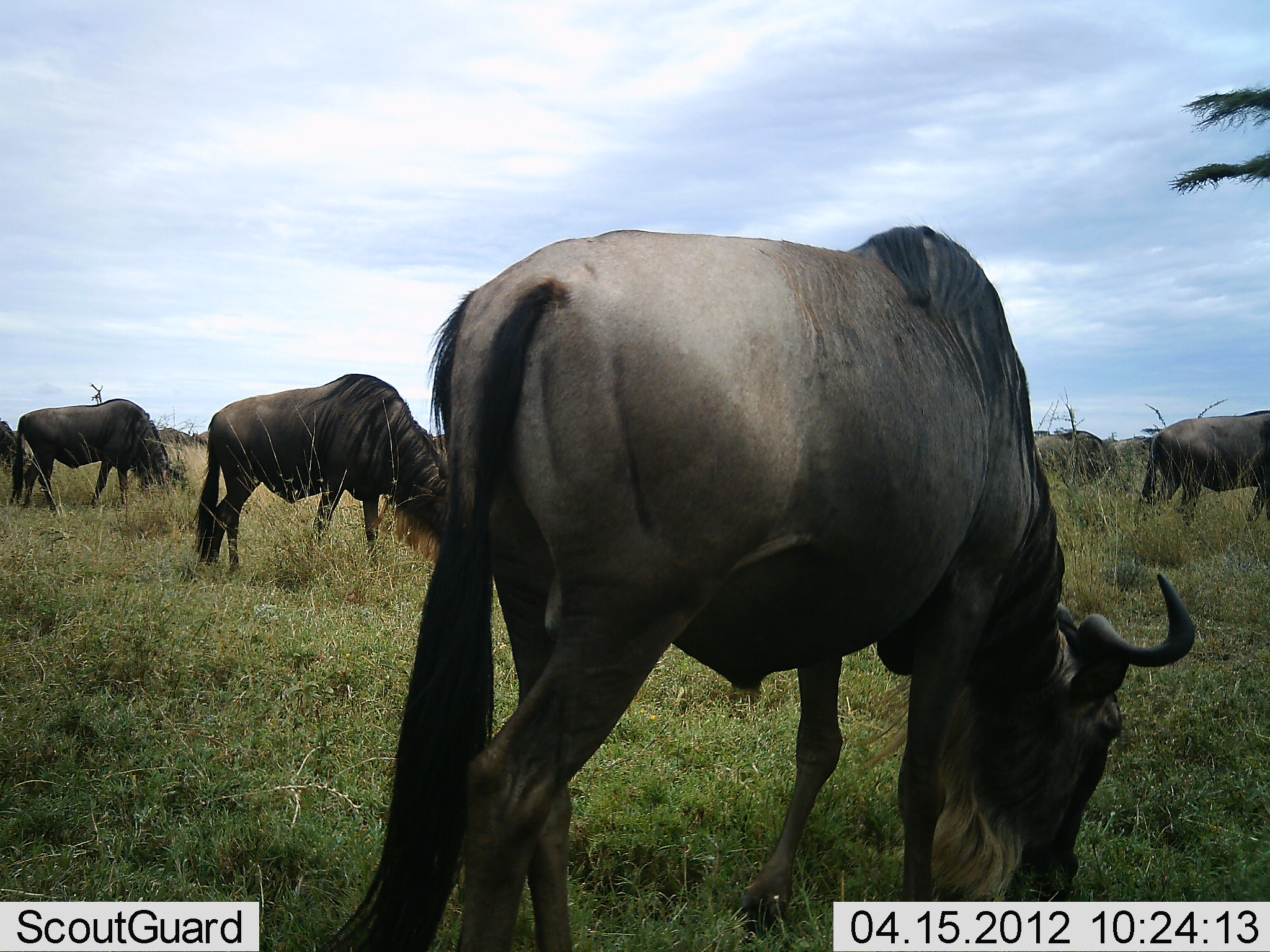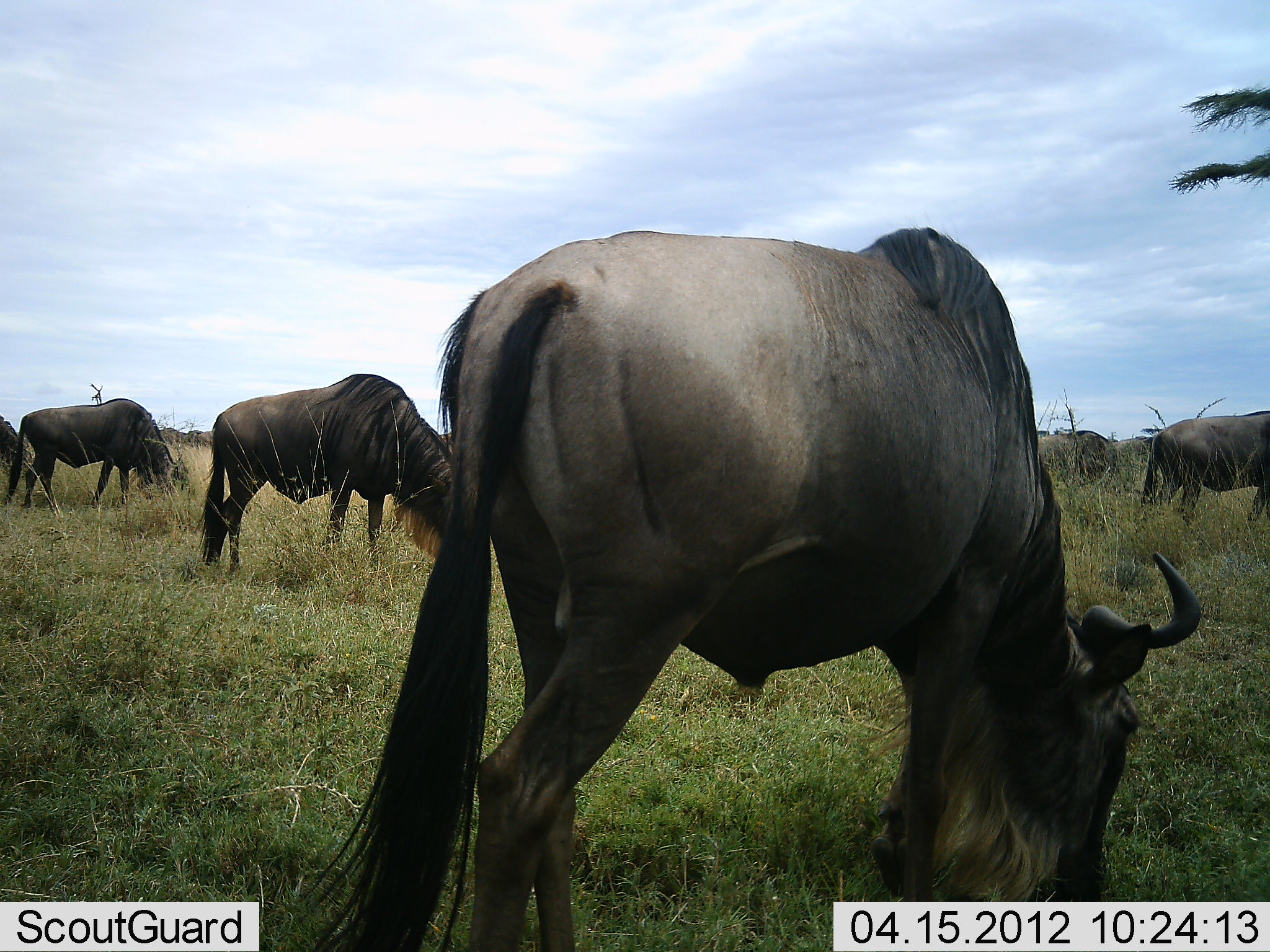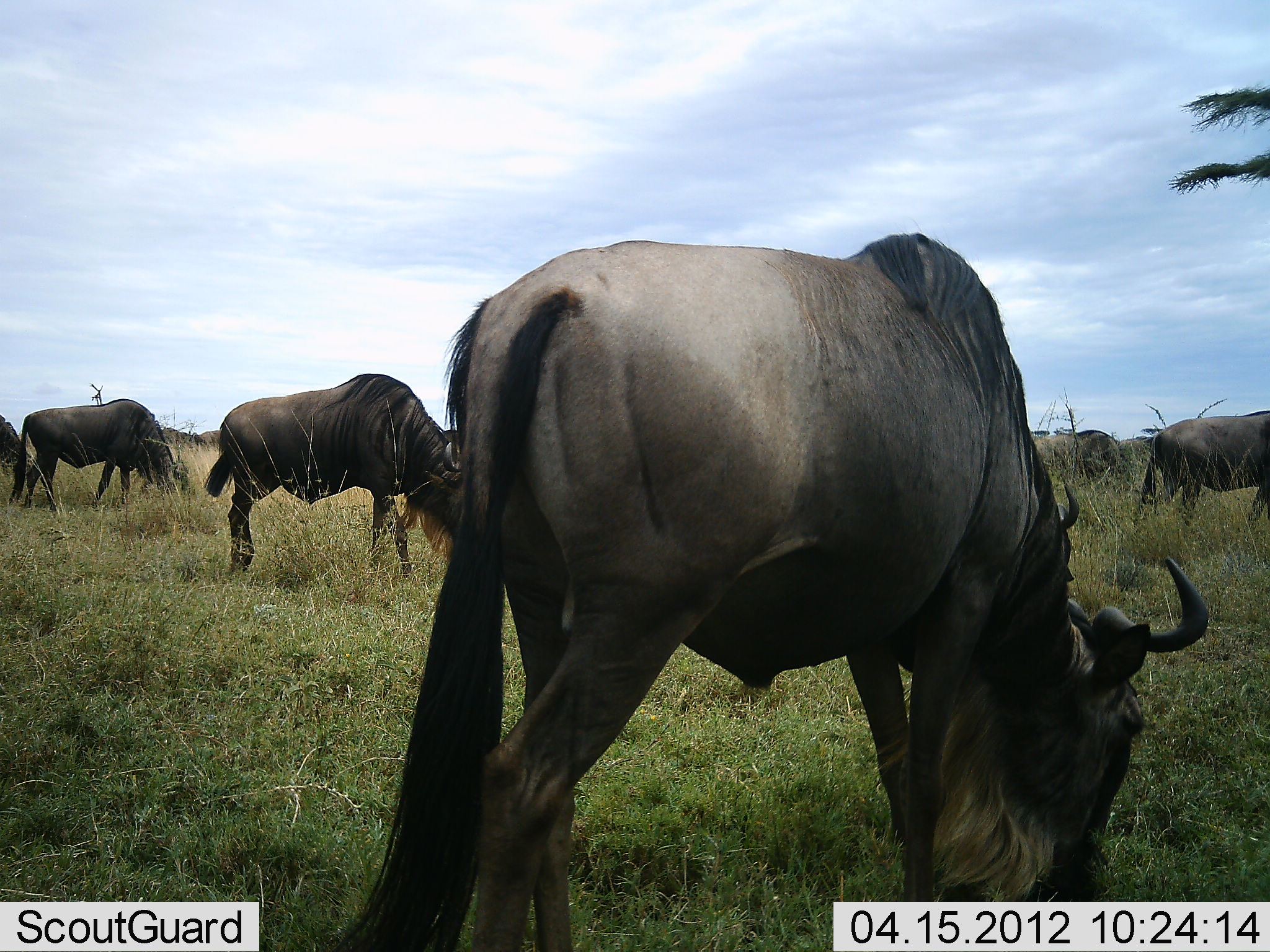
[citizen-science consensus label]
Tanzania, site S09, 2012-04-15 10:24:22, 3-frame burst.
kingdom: Animalia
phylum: Chordata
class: Mammalia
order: Artiodactyla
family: Bovidae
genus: Connochaetes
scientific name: Connochaetes taurinus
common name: blue wildebeest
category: wildebeest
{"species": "wildebeest (blue wildebeest) (Connochaetes taurinus)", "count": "6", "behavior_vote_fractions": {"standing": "27%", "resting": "0%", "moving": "9%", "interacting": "0%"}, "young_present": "0%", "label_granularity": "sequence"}